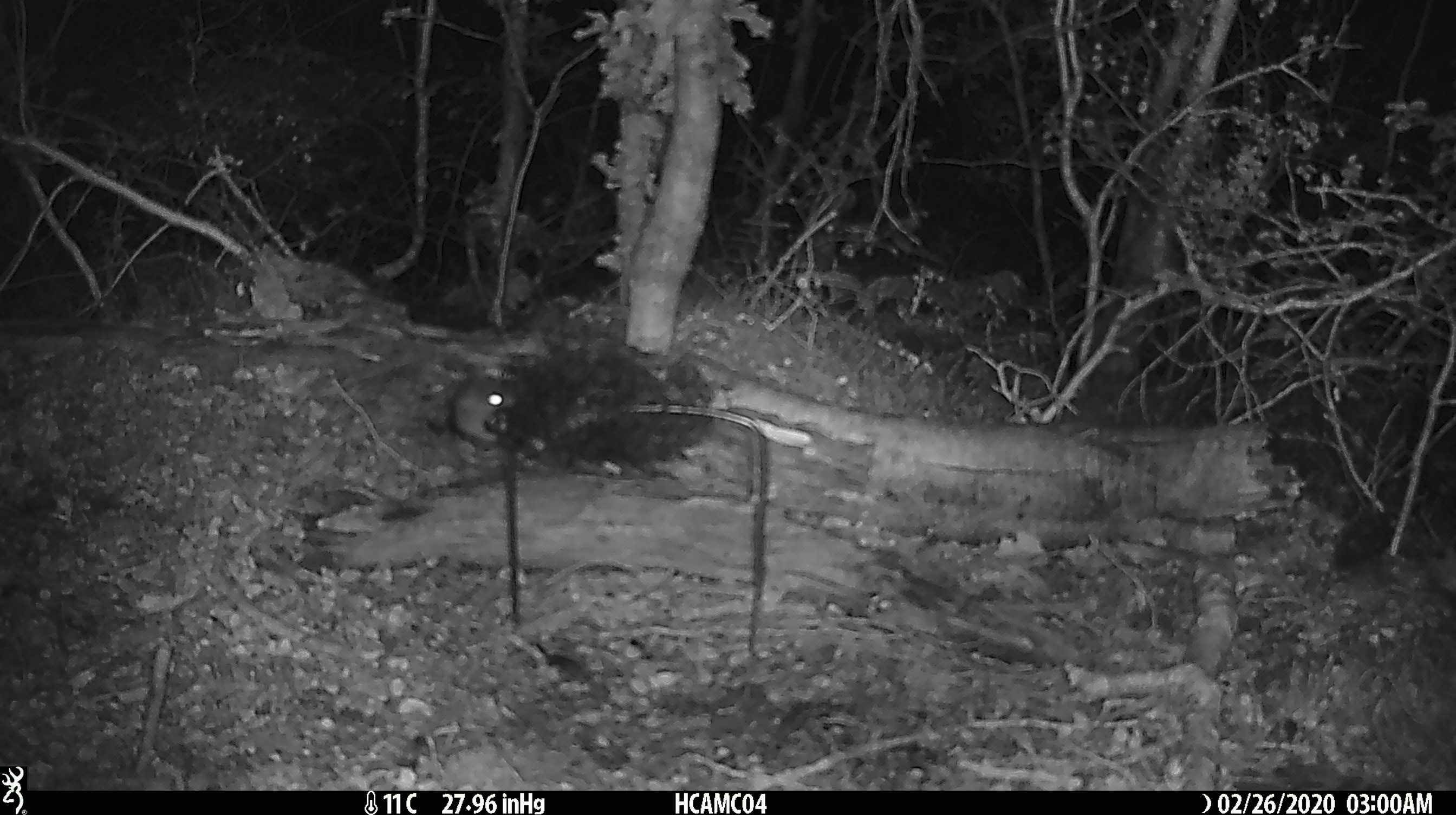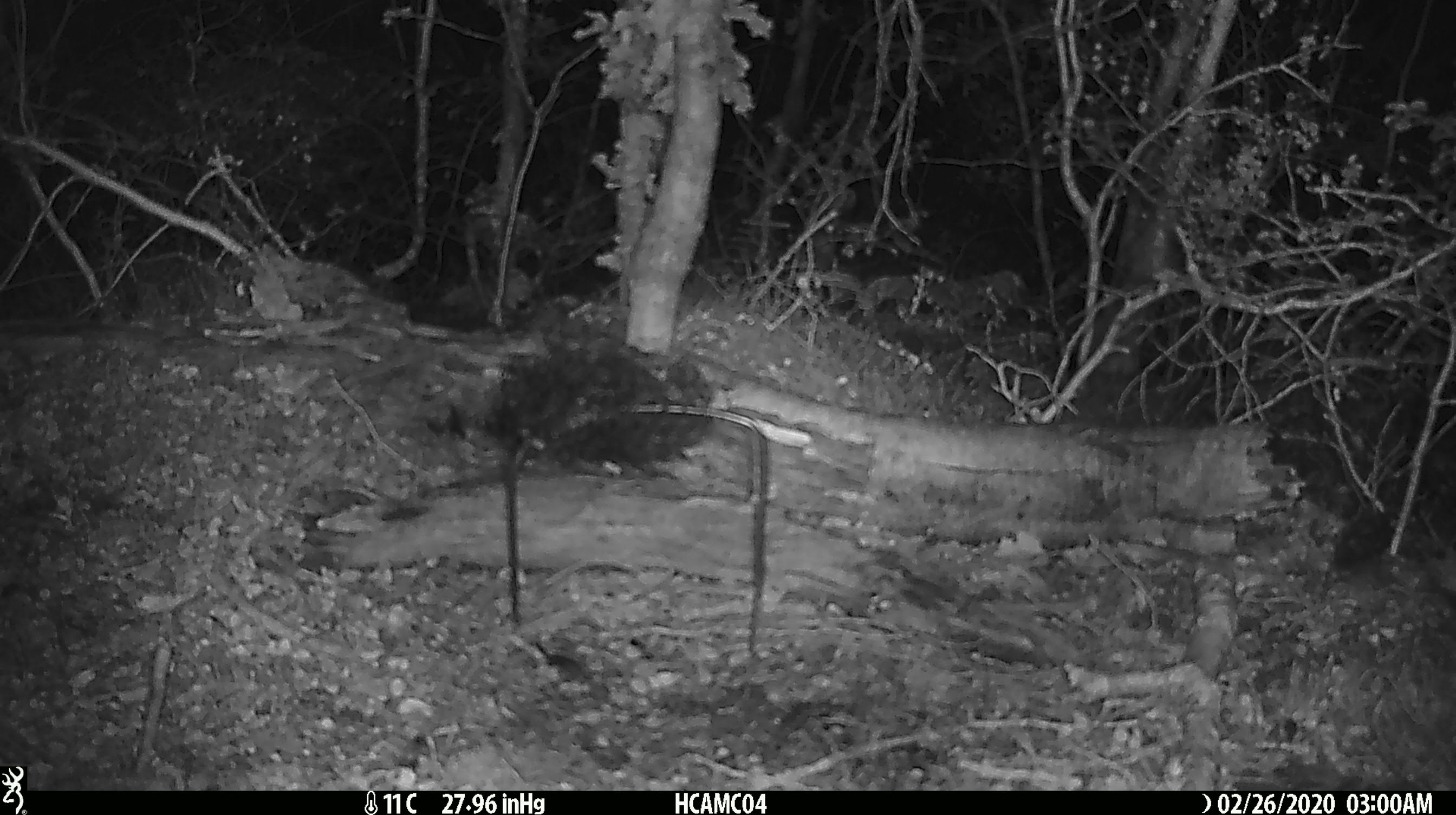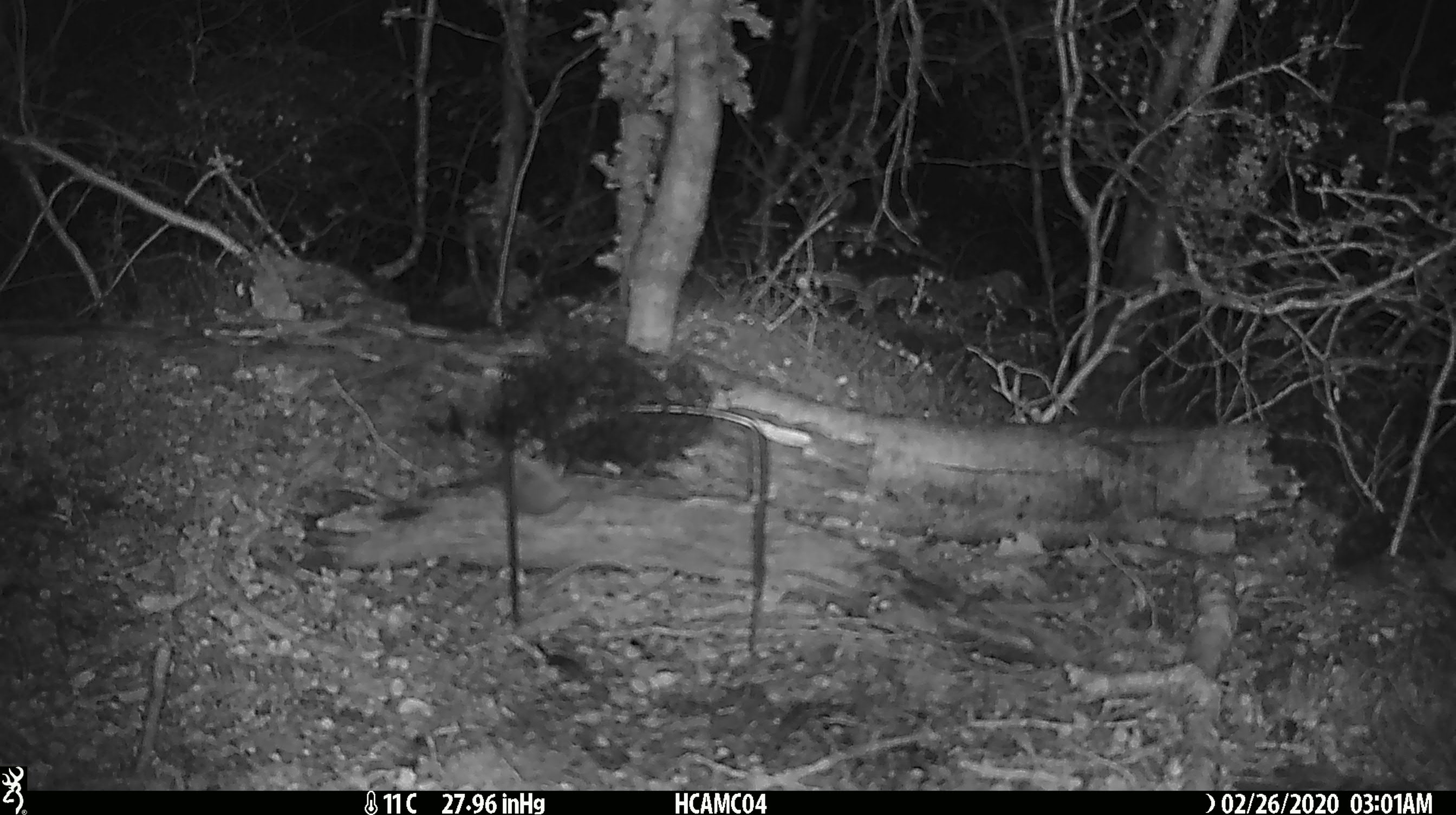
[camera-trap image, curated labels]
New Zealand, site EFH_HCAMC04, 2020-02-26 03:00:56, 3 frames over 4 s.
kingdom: Animalia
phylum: Chordata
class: Mammalia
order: Rodentia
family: Muridae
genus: Mus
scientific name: Mus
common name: mouse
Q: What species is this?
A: Mouse (Mus).